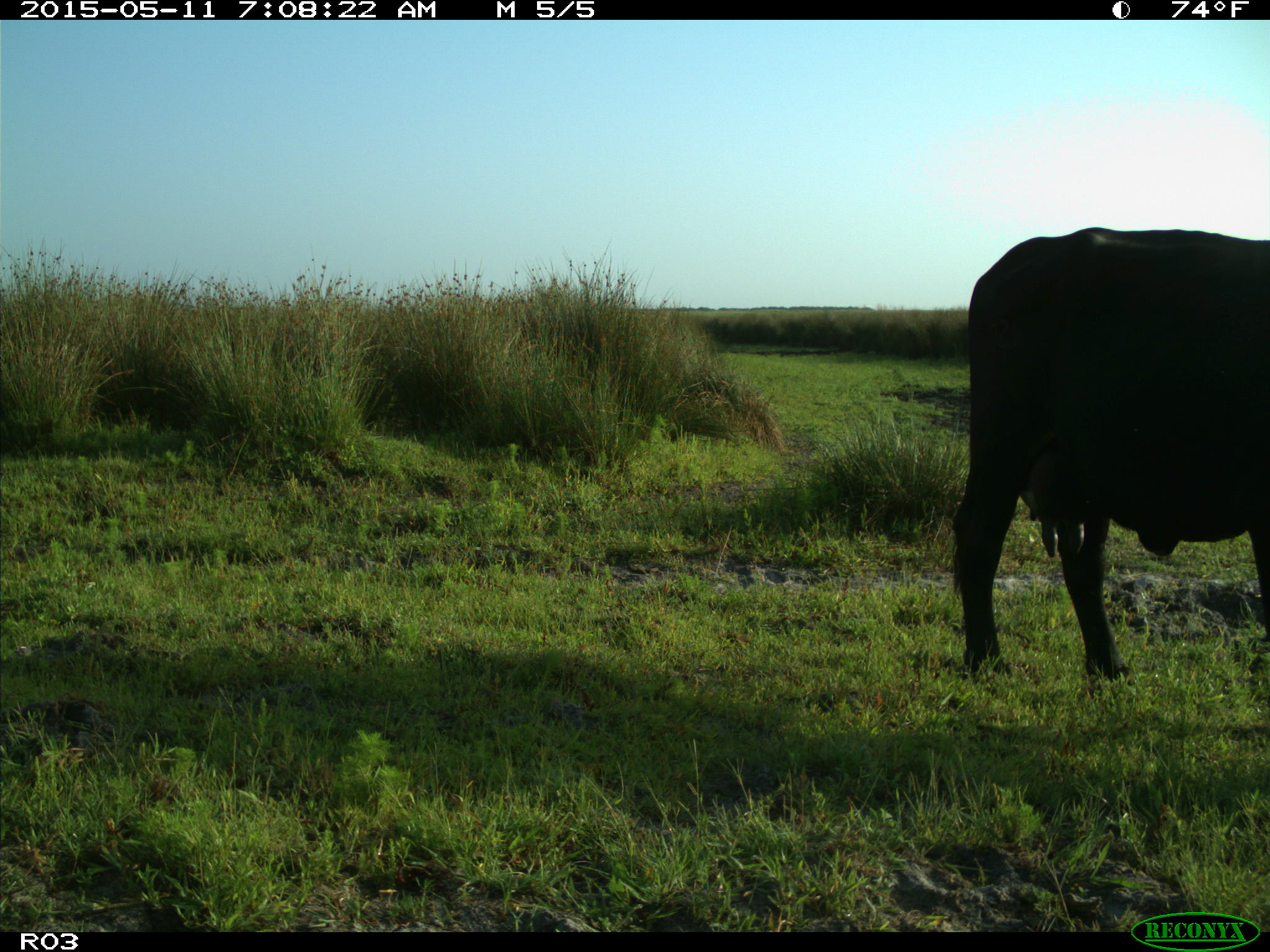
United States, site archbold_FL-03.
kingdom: Animalia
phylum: Chordata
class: Mammalia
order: Artiodactyla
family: Bovidae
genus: Bos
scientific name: Bos taurus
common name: domestic cow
Bos taurus (domestic cow).